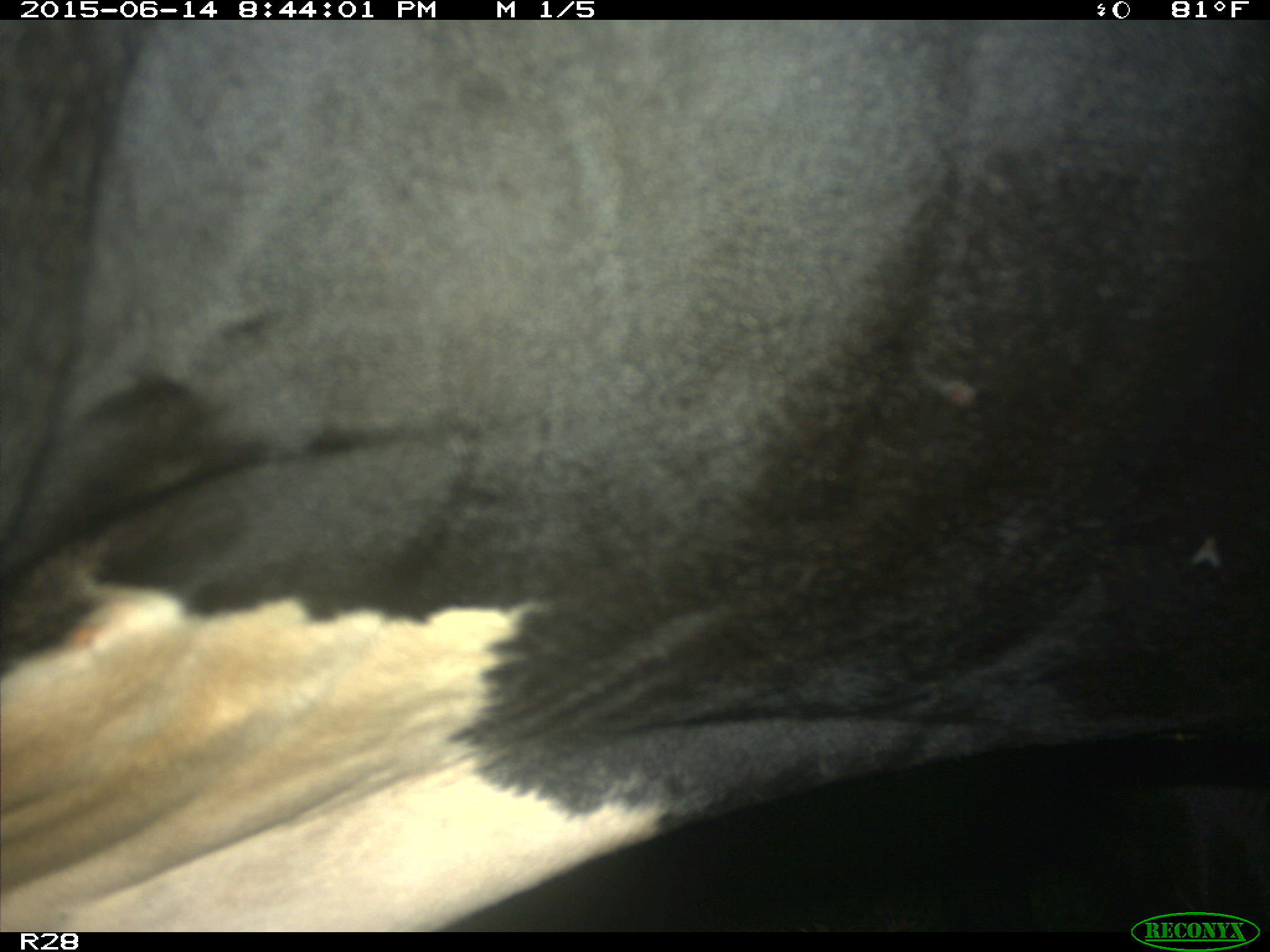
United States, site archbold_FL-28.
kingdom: Animalia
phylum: Chordata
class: Mammalia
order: Artiodactyla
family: Bovidae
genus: Bos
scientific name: Bos taurus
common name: domestic cow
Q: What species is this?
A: Bos taurus (domestic cow).